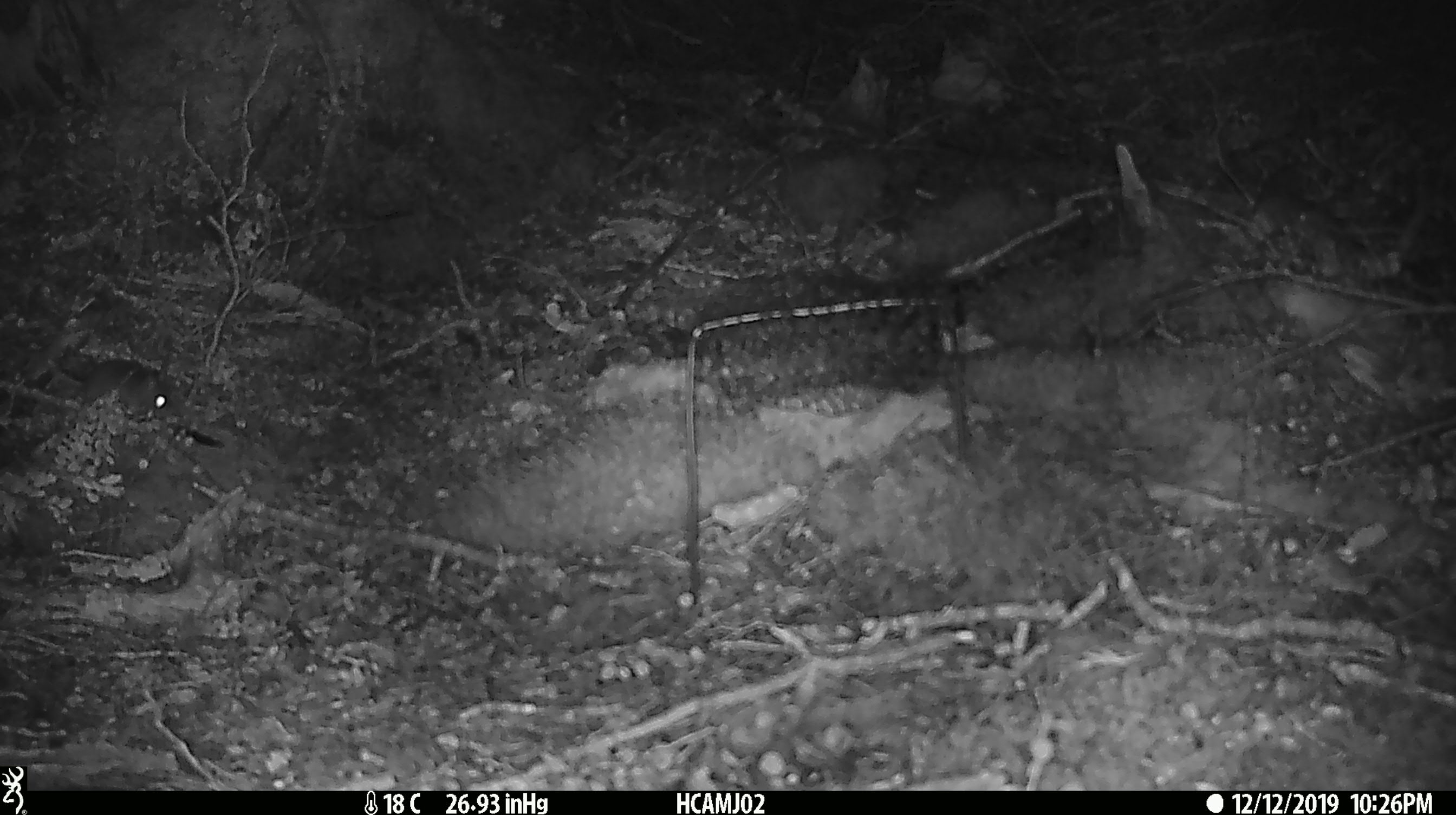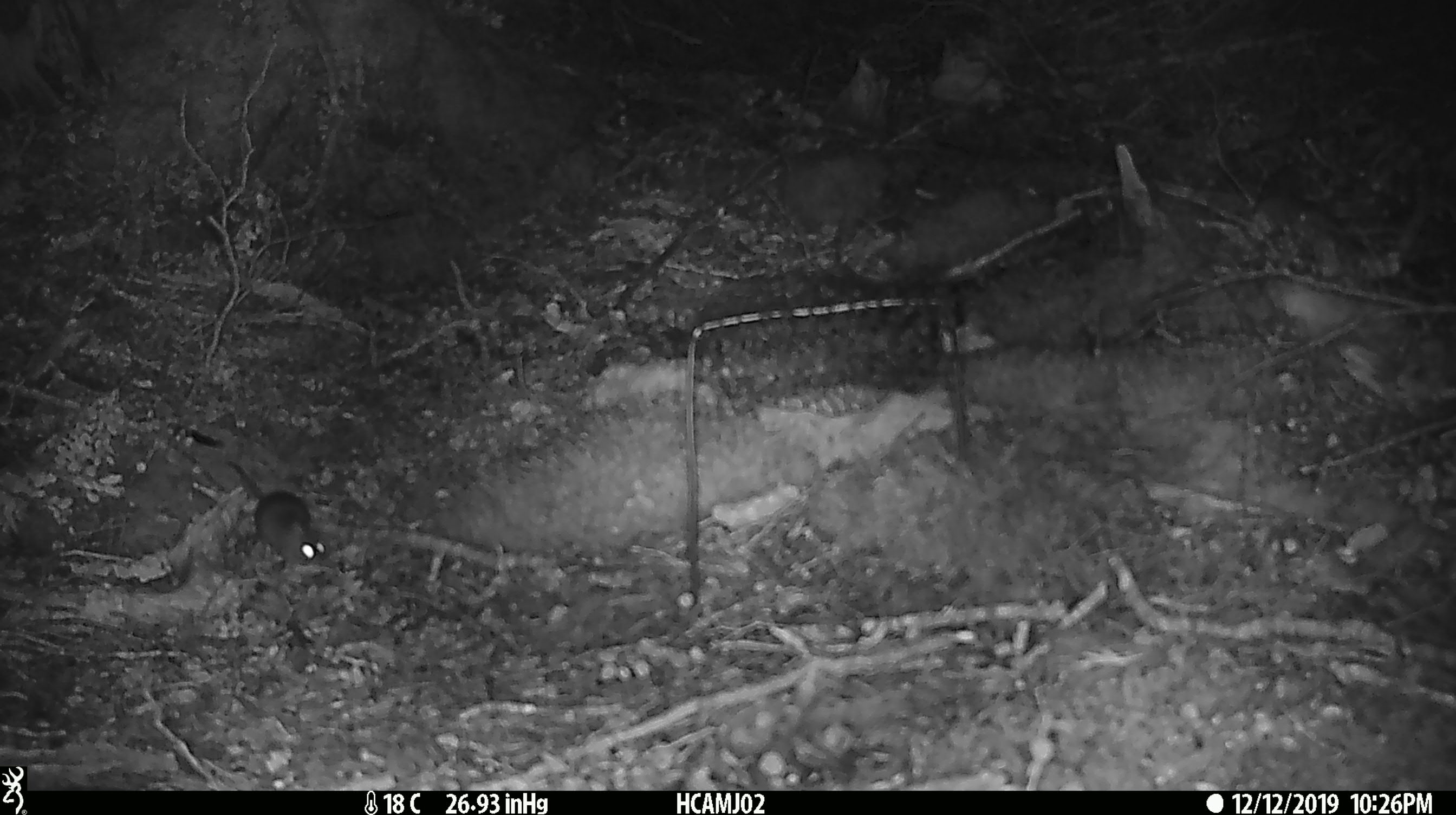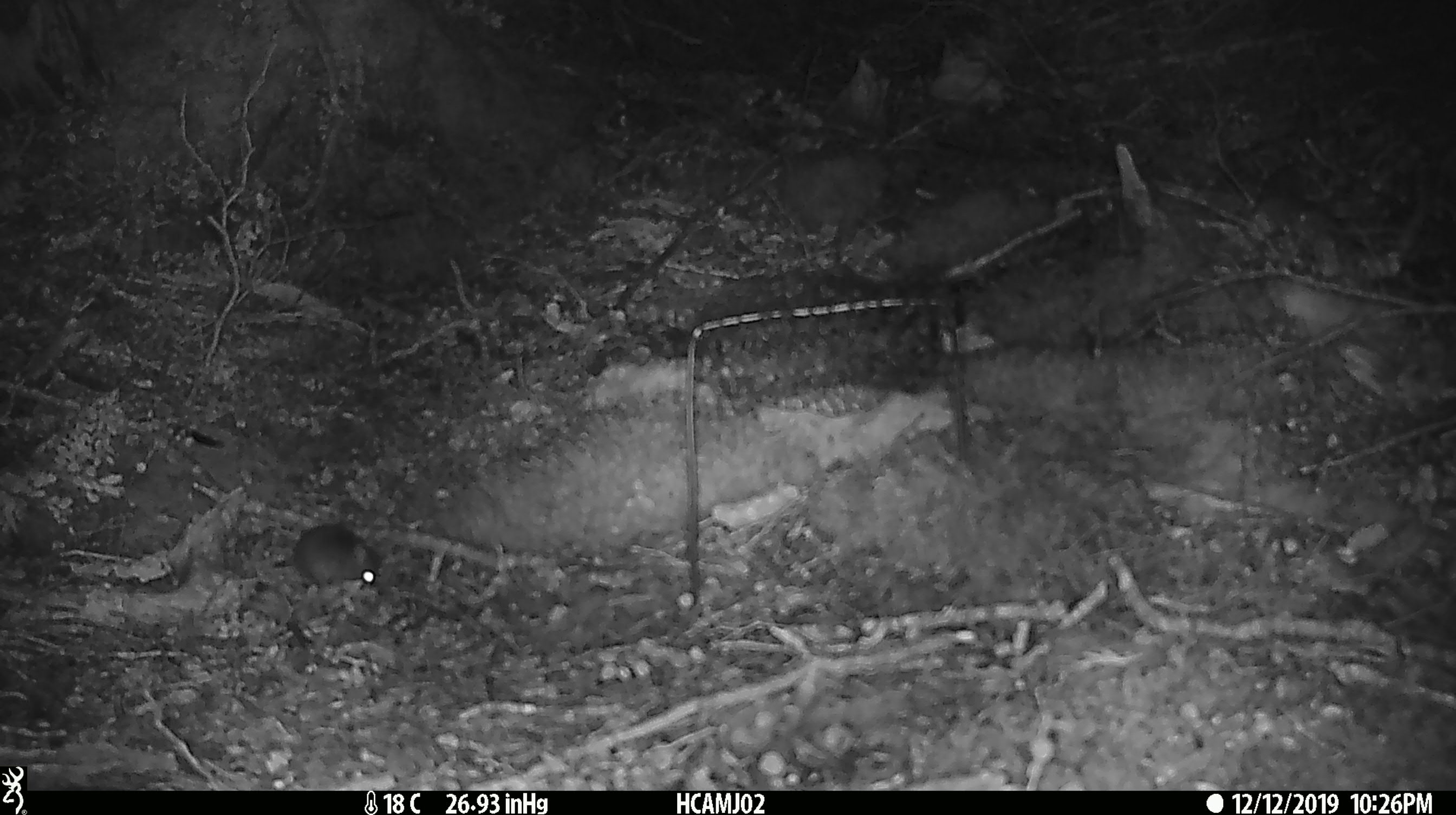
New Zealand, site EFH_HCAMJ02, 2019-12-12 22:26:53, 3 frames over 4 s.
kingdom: Animalia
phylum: Chordata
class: Mammalia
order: Rodentia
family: Muridae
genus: Mus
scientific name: Mus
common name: mouse